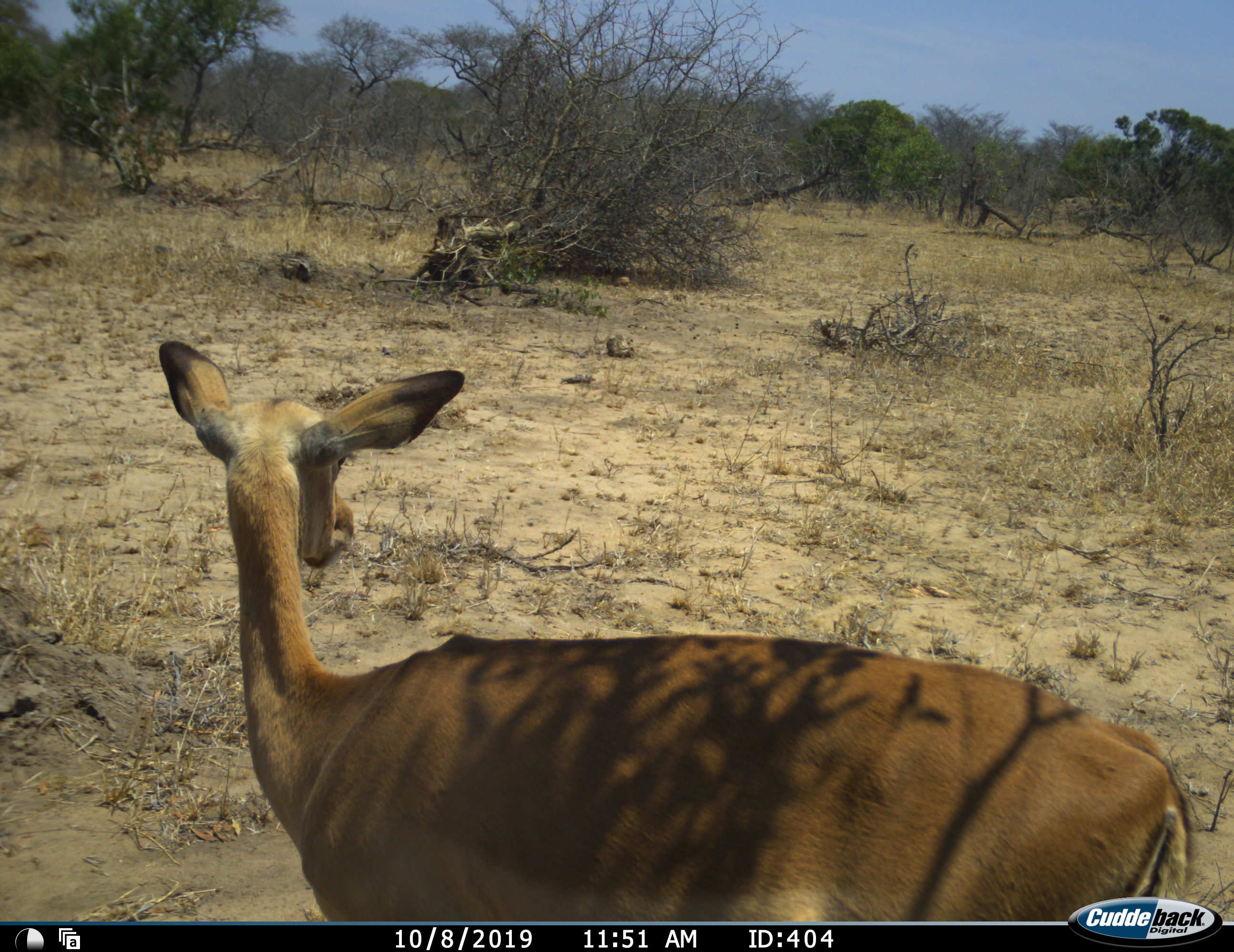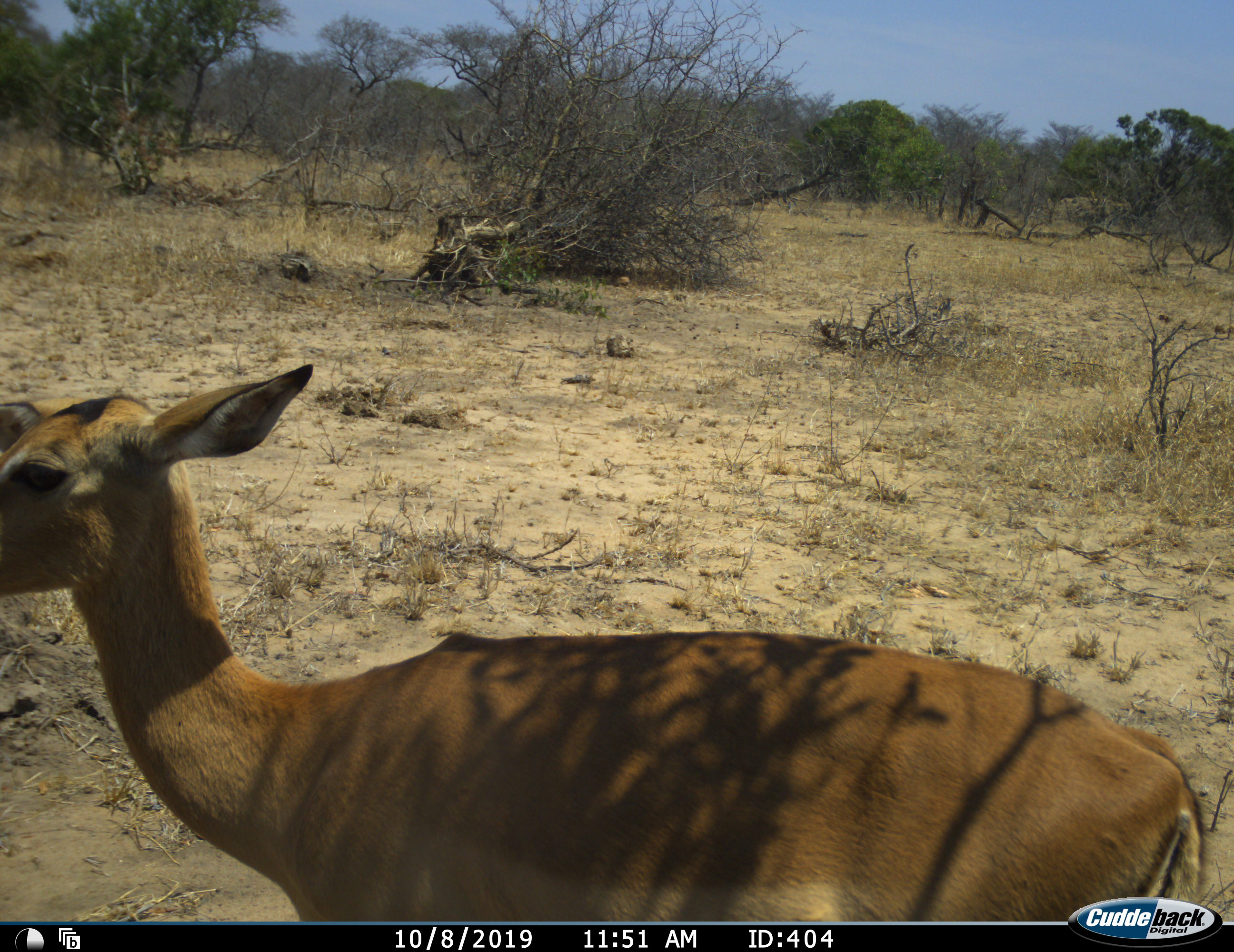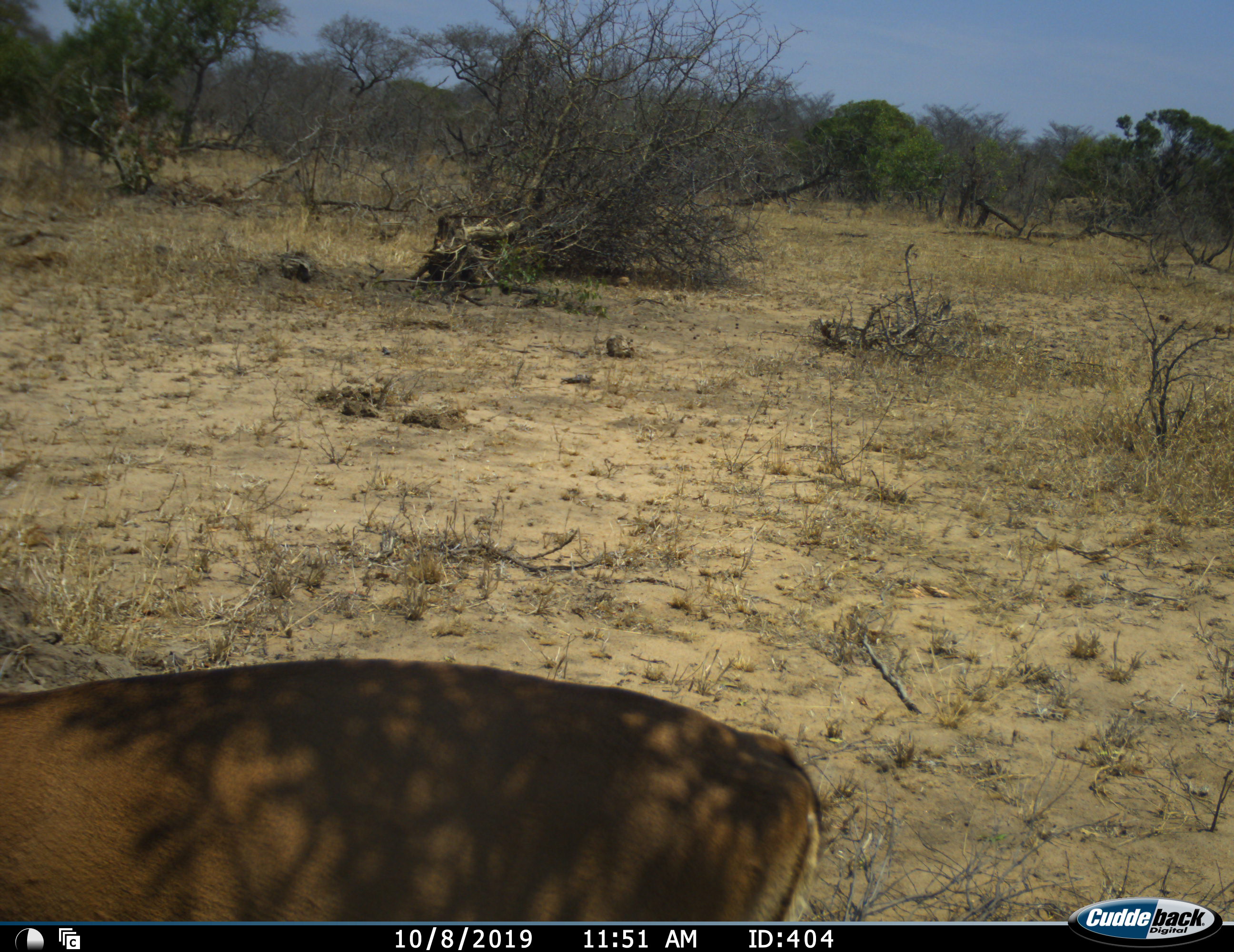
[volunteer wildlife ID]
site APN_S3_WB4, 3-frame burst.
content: unidentified animal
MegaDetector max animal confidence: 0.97